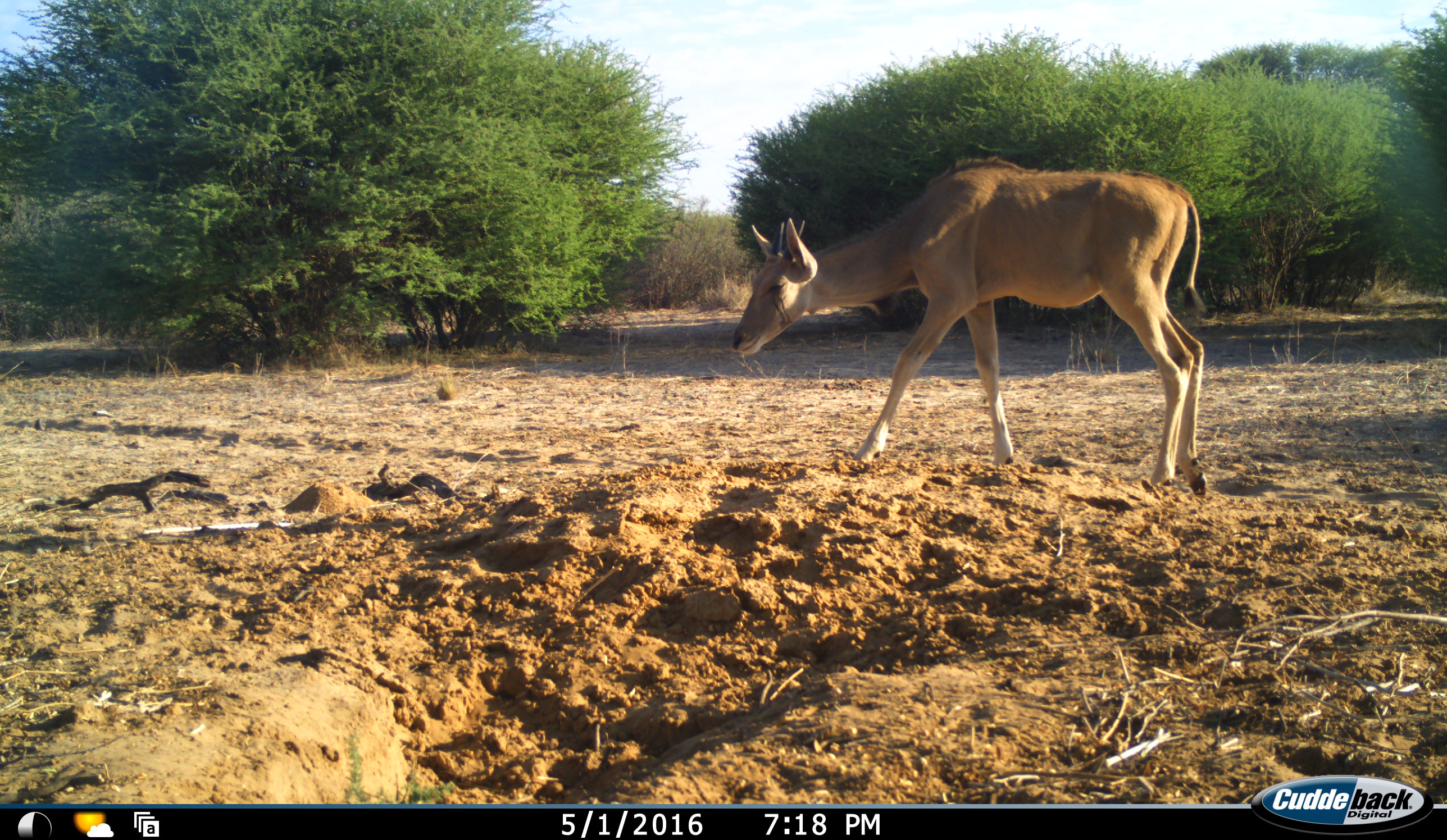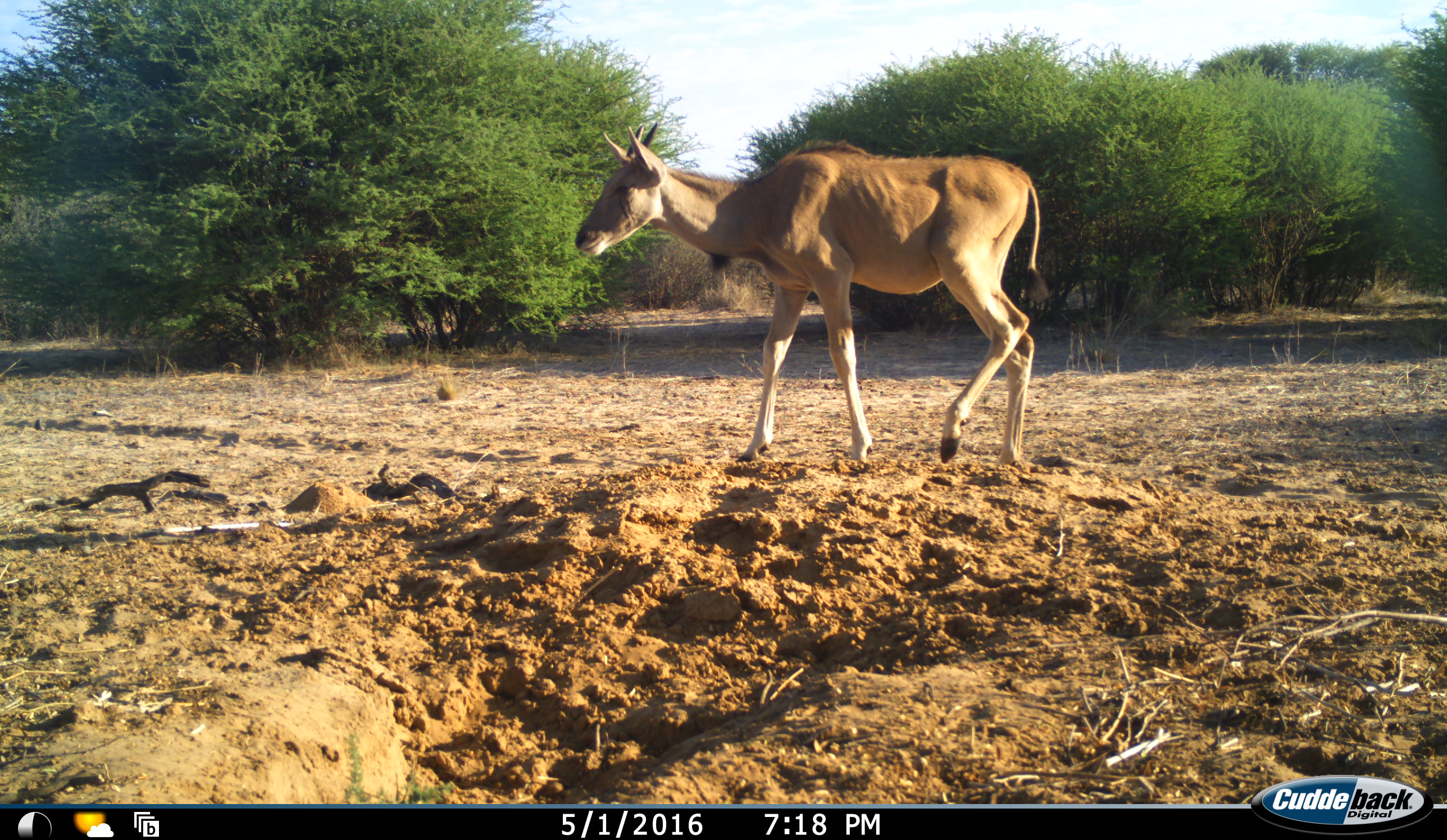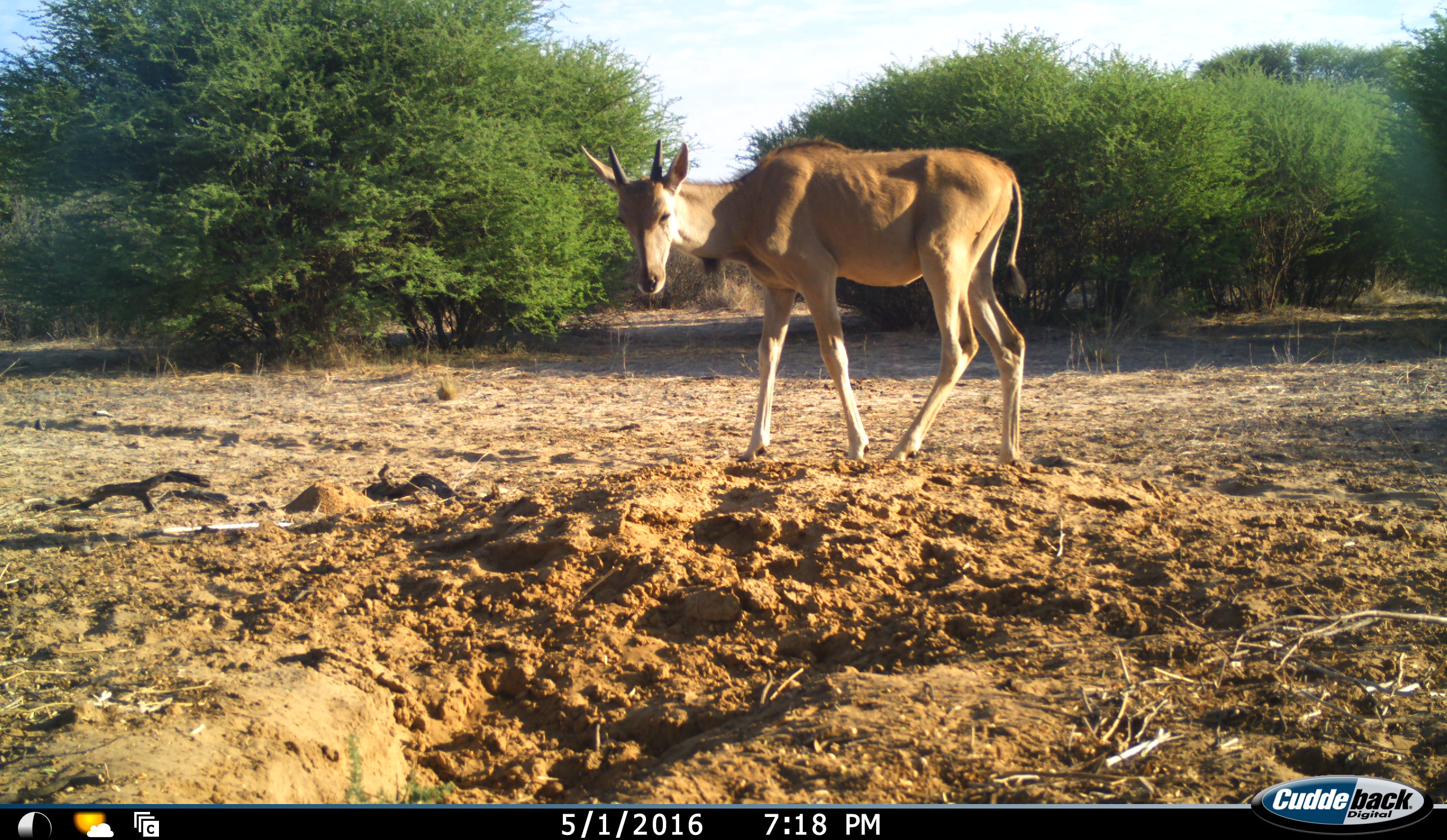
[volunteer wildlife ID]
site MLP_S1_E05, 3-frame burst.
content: unidentified animal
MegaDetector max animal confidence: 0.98